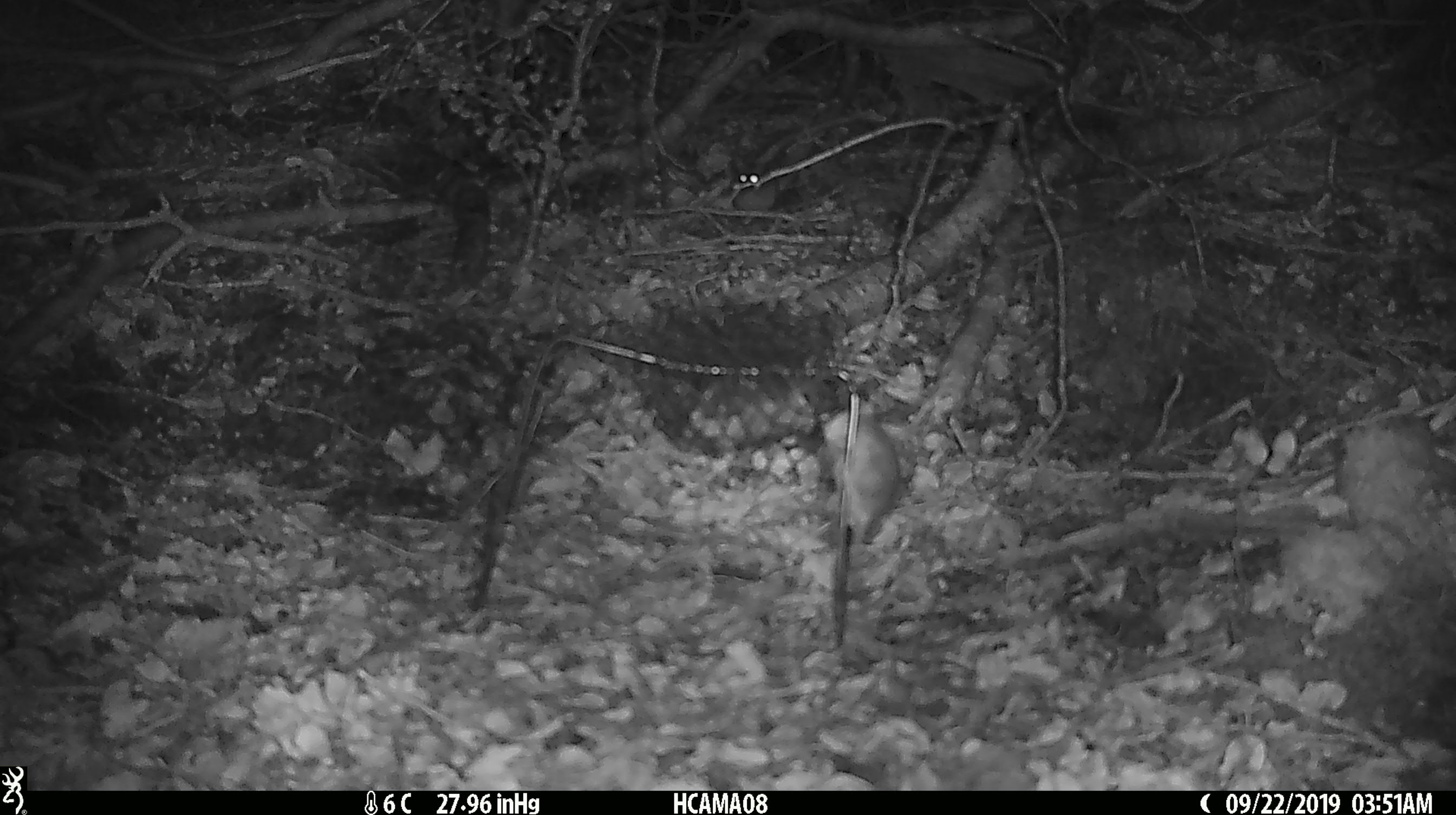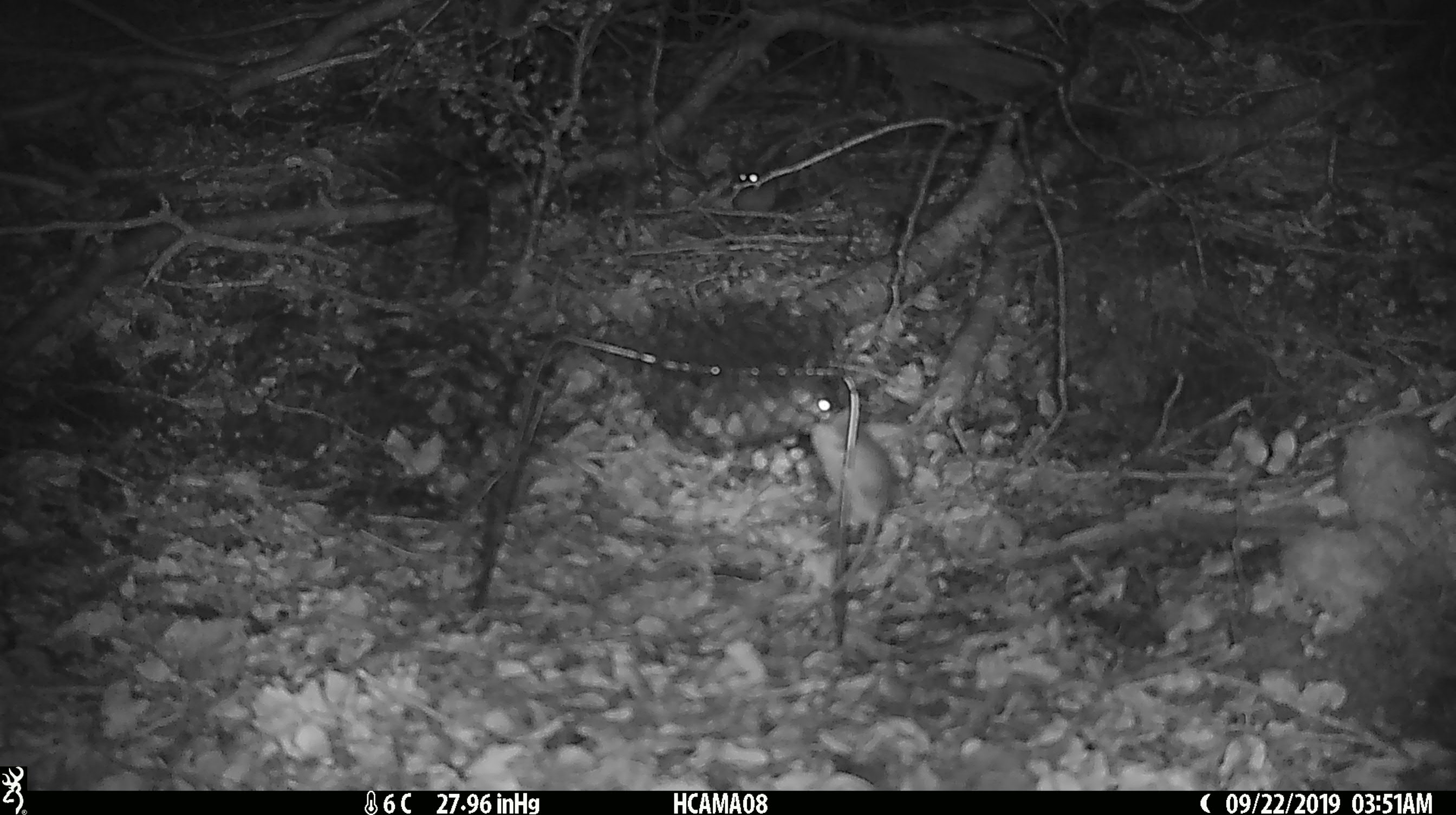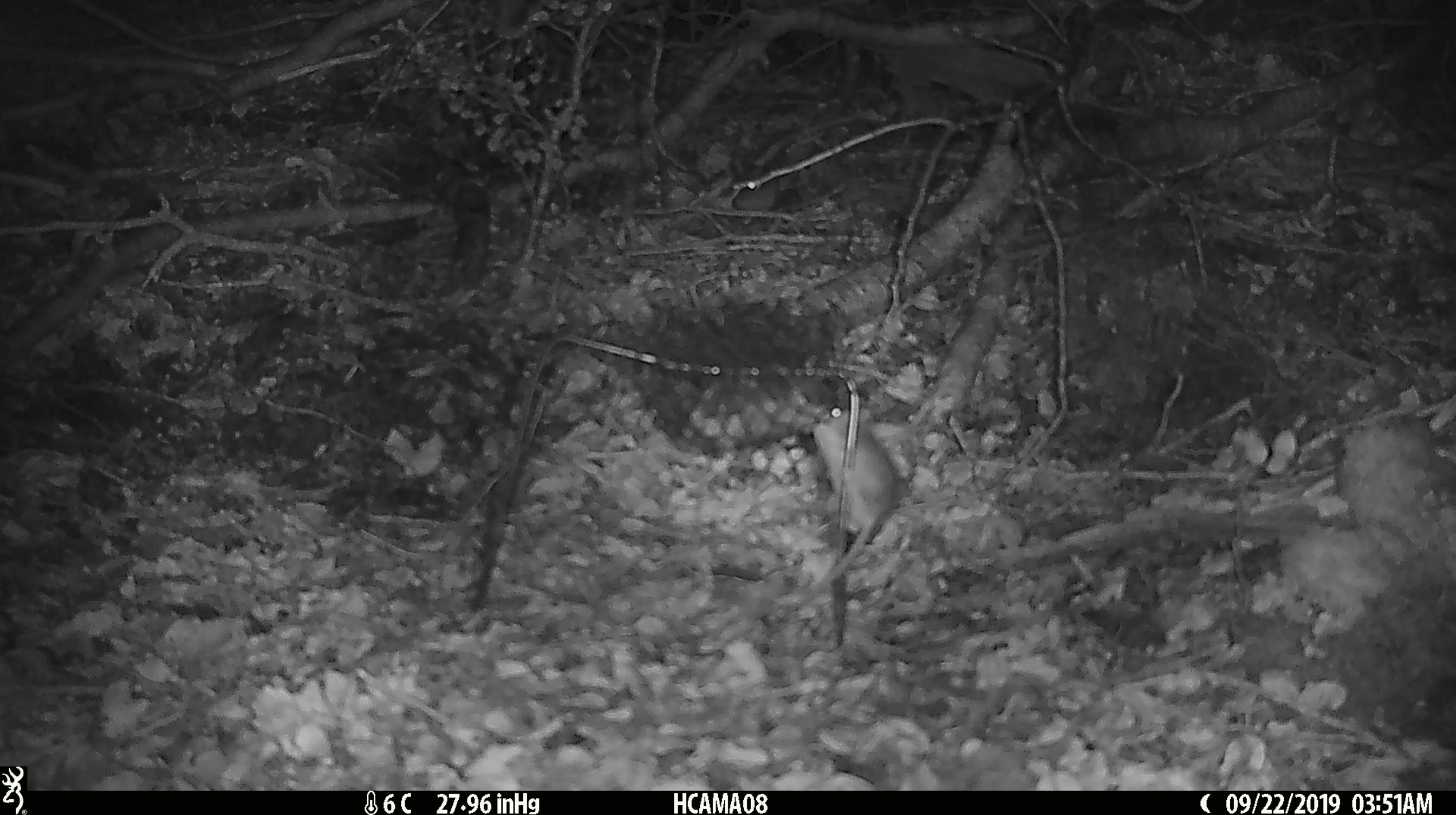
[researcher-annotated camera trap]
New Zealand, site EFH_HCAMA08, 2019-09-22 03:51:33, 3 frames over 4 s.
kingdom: Animalia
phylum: Chordata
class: Mammalia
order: Rodentia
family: Muridae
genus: Mus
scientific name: Mus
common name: mouse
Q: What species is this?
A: Mouse (Mus).